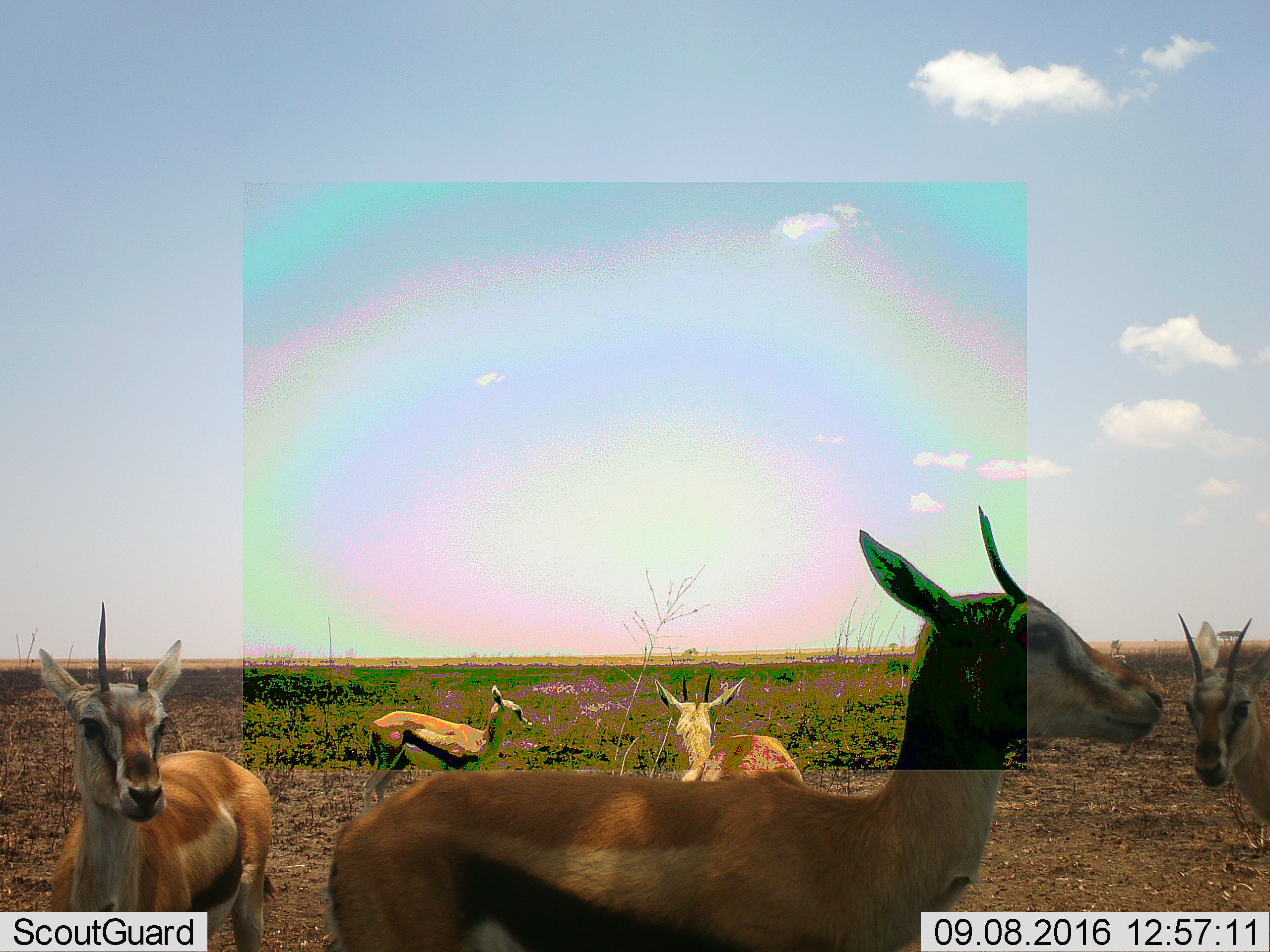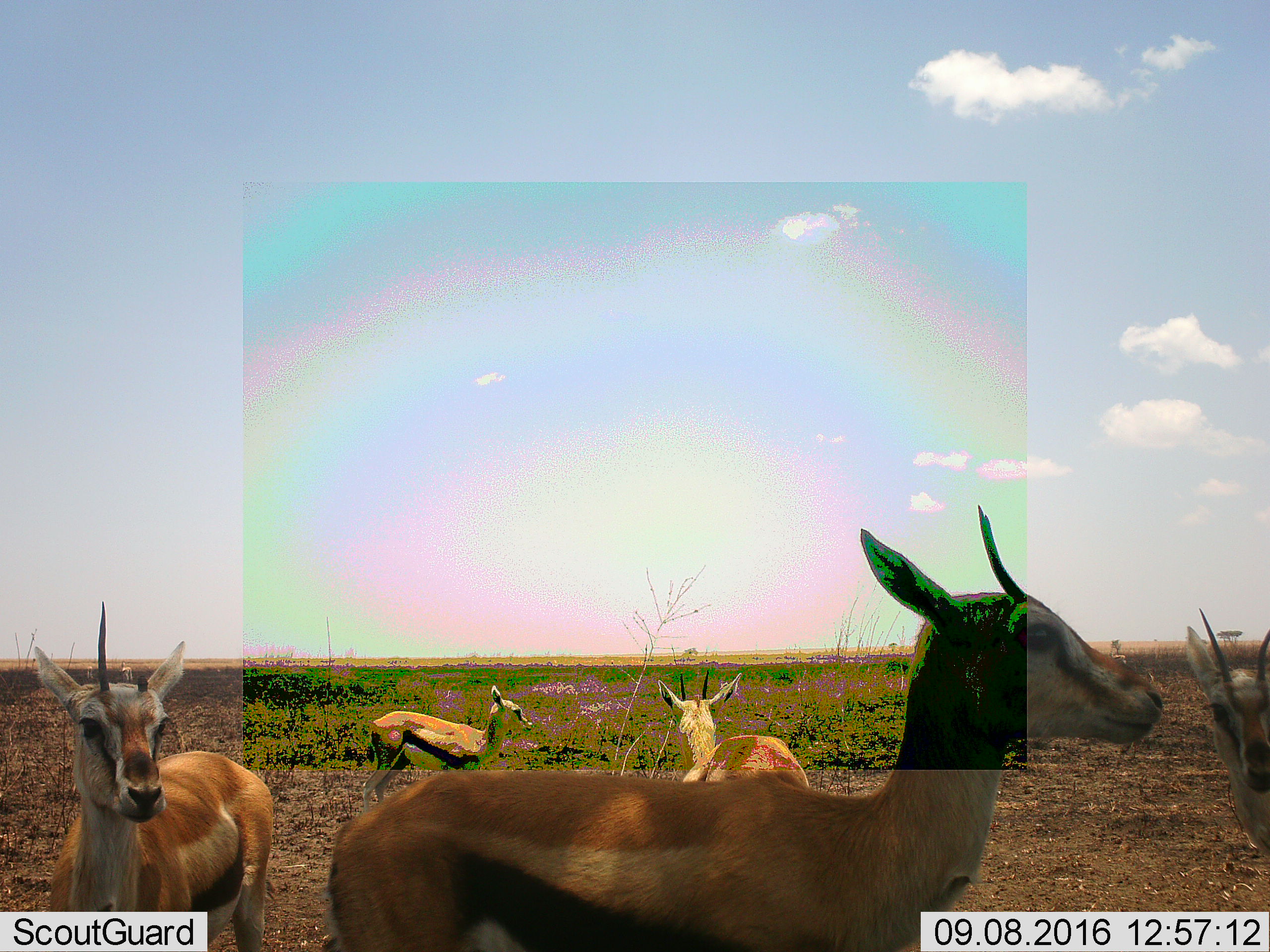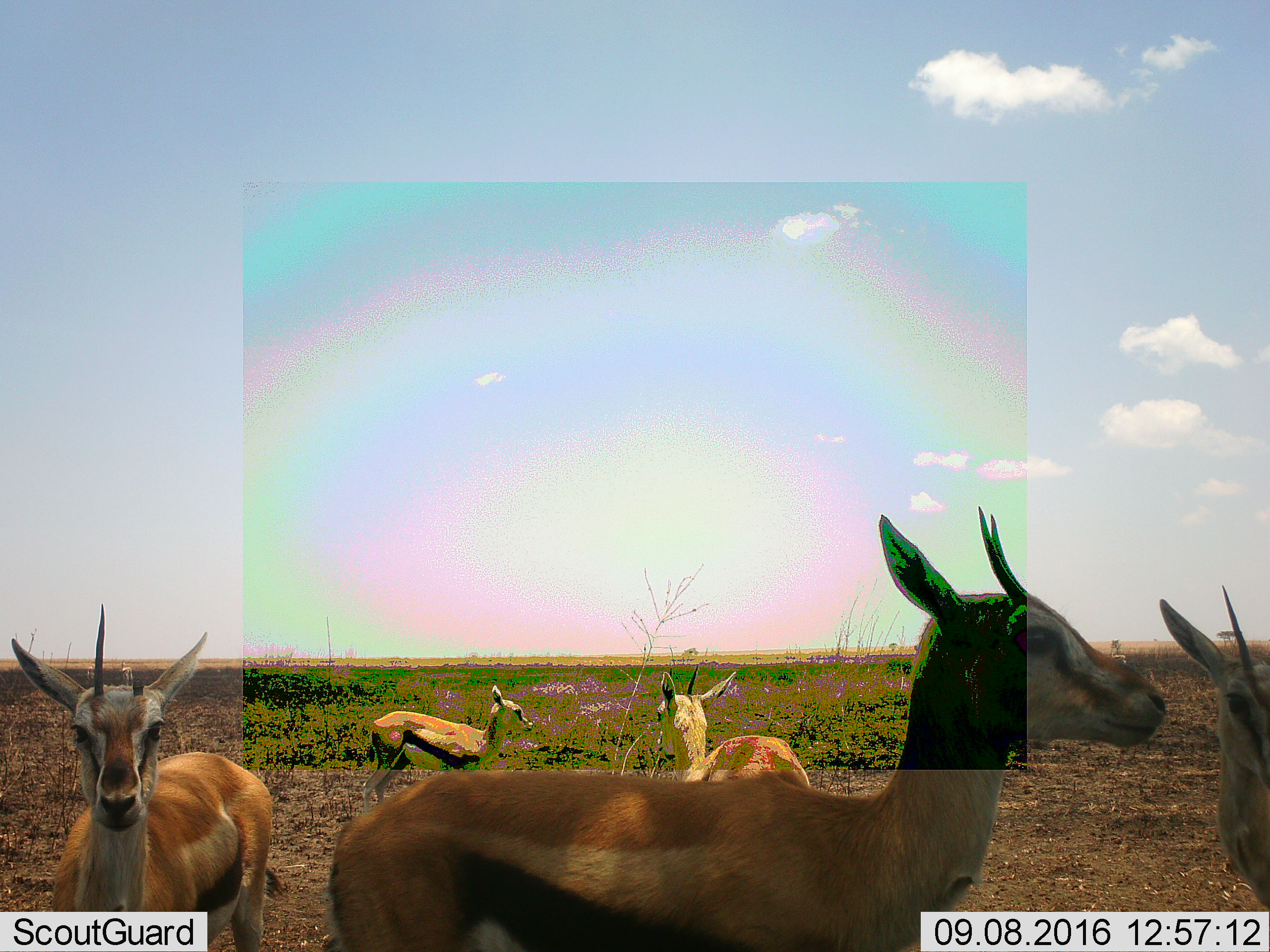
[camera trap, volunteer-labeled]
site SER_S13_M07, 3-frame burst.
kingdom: Animalia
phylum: Chordata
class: Mammalia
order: Artiodactyla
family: Bovidae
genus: Eudorcas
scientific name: Eudorcas thomsonii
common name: thomson's gazelle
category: gazellethomsons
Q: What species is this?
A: Gazellethomsons (thomson's gazelle) (Eudorcas thomsonii).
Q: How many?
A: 5.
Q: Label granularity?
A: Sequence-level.